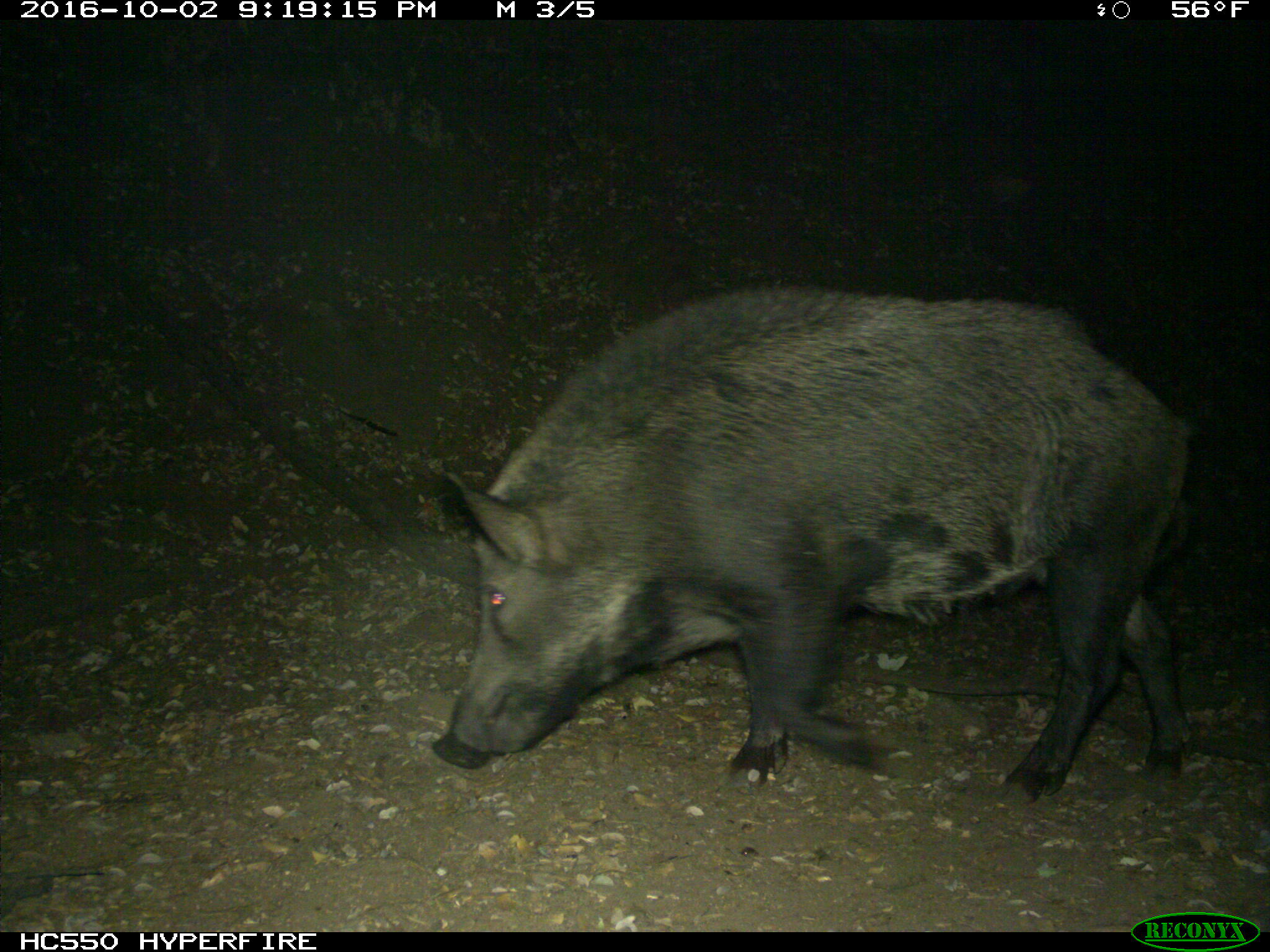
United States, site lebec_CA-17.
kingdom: Animalia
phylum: Chordata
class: Mammalia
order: Artiodactyla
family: Suidae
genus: Sus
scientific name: Sus scrofa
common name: wild boar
Sus scrofa (wild boar).